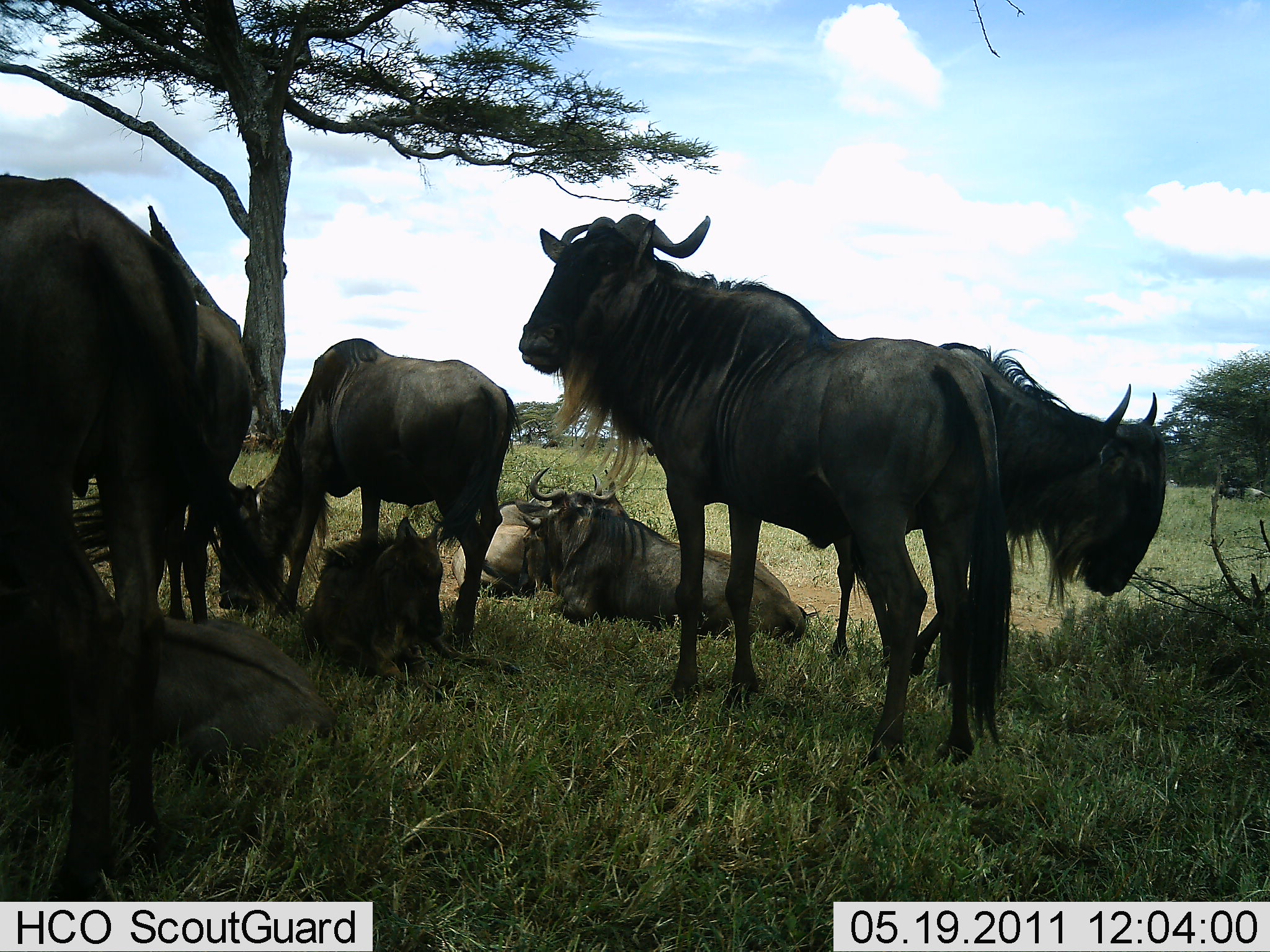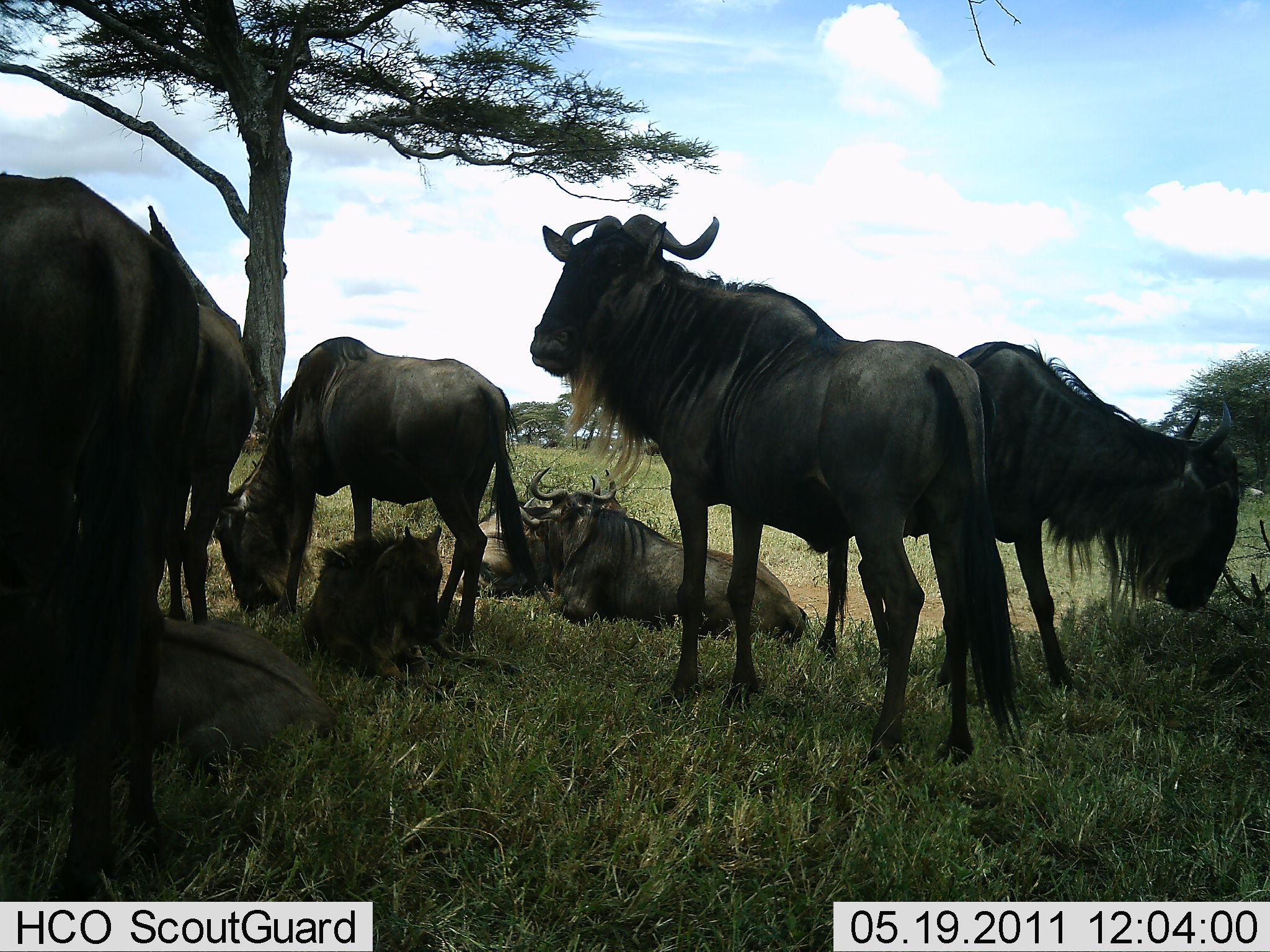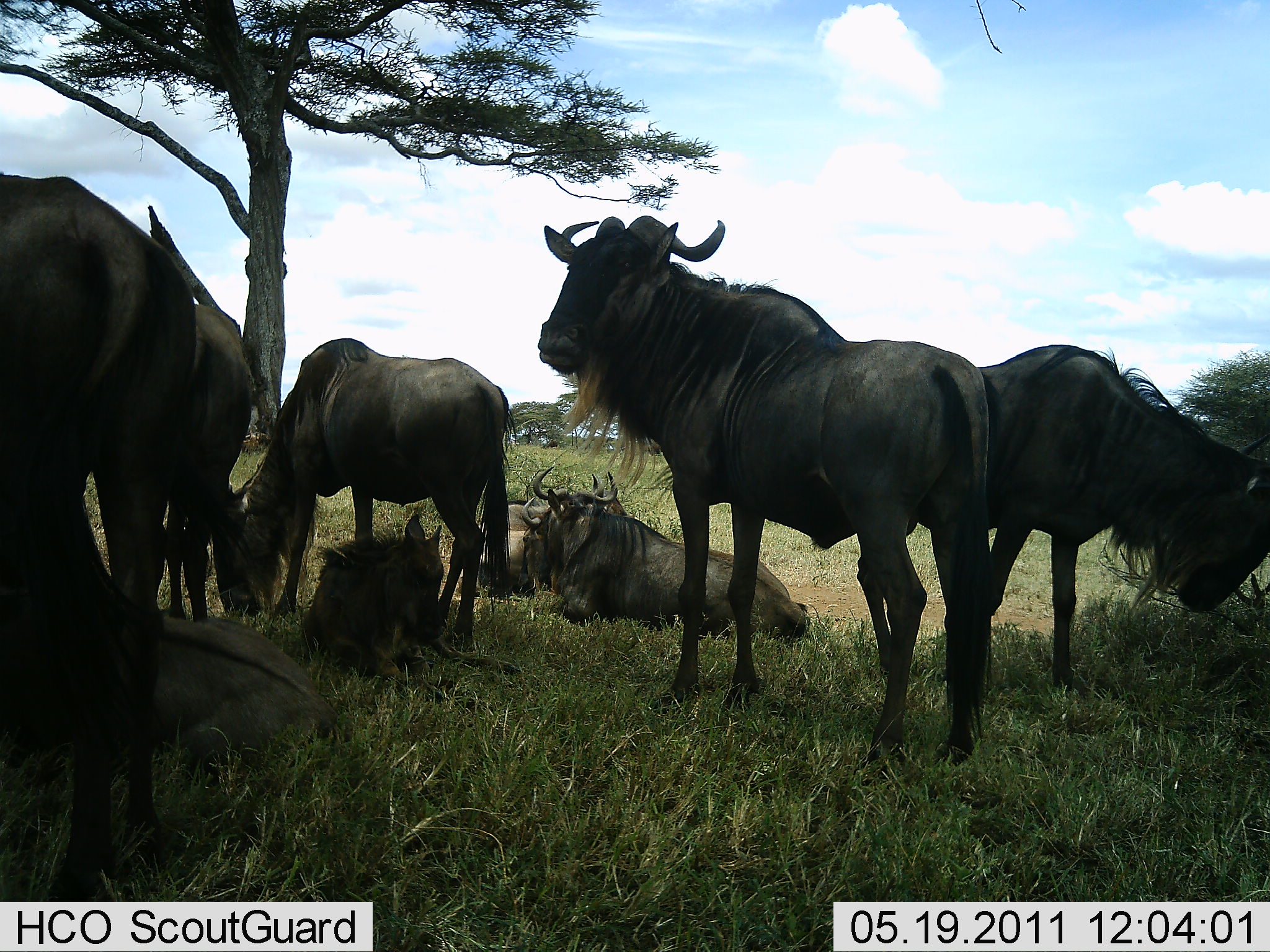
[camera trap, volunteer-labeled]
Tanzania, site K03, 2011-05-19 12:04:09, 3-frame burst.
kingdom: Animalia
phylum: Chordata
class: Mammalia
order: Artiodactyla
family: Bovidae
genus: Connochaetes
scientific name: Connochaetes taurinus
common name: blue wildebeest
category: wildebeest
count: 9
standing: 73%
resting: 100%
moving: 27%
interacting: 20%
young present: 87%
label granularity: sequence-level